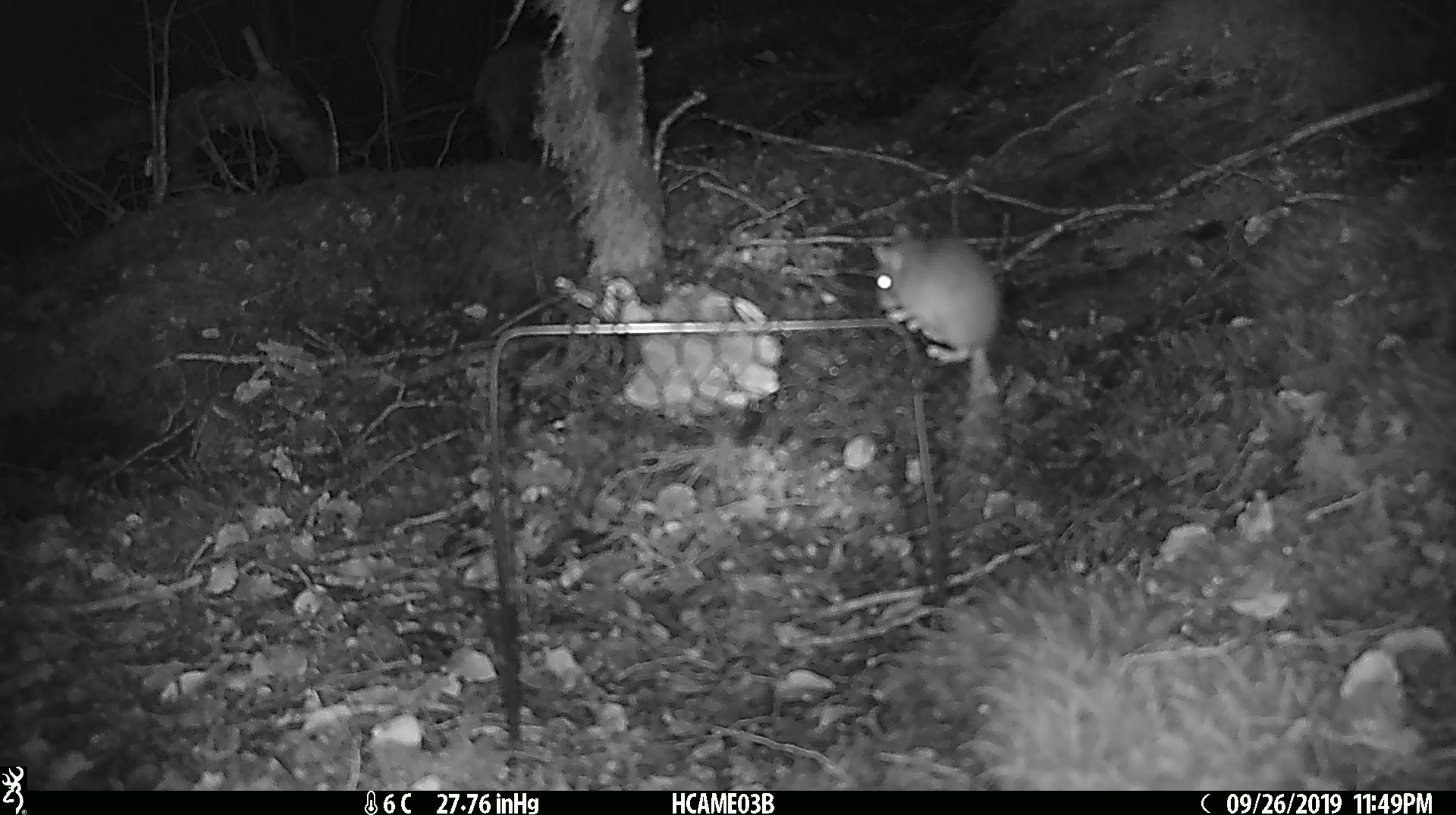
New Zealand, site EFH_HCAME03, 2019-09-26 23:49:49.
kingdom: Animalia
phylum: Chordata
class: Mammalia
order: Rodentia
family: Muridae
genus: Mus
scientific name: Mus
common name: mouse